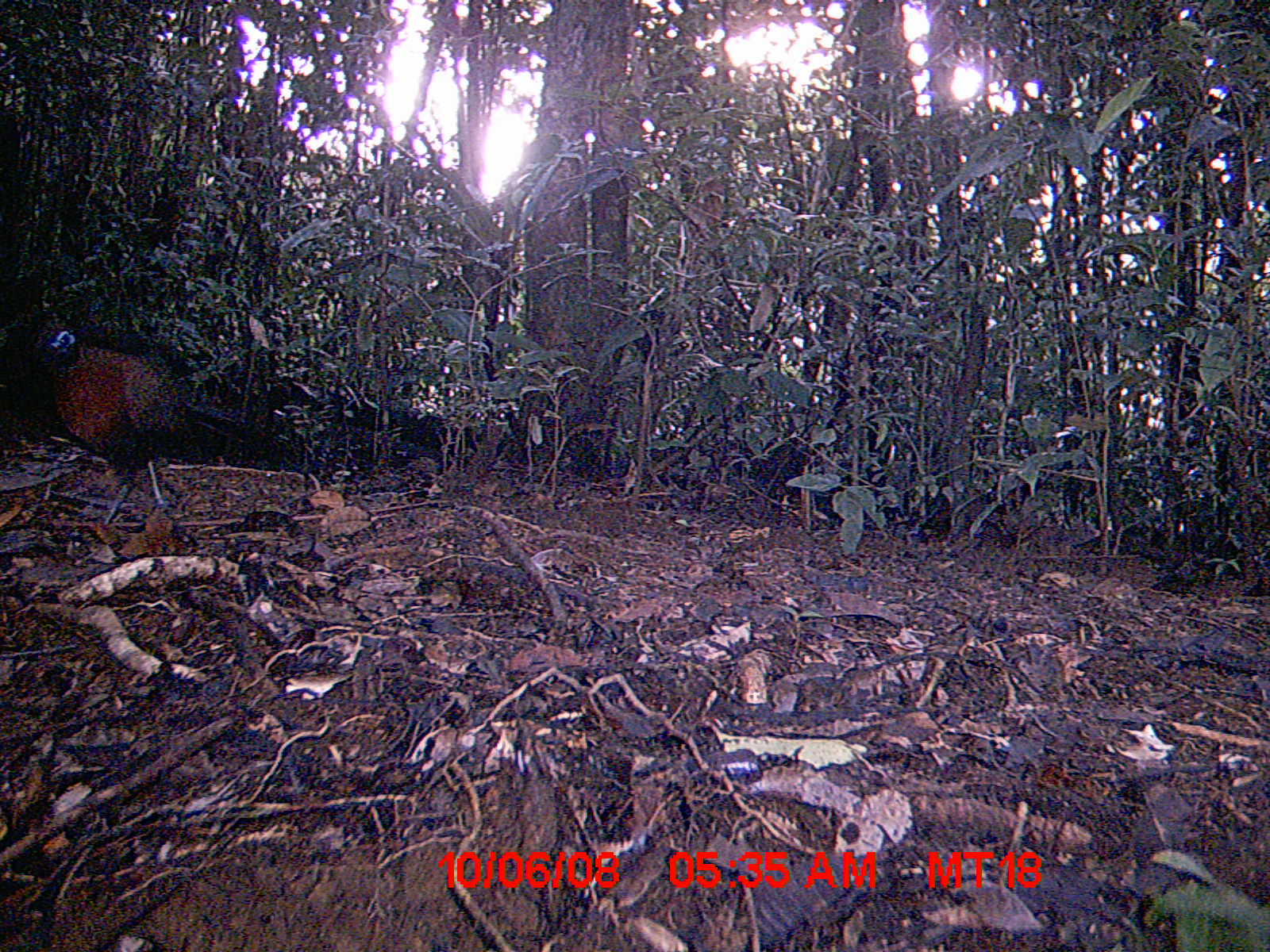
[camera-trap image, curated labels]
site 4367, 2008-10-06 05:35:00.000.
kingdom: Animalia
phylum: Chordata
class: Aves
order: Cuculiformes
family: Cuculidae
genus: Coua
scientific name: Coua serriana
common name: red-breasted coua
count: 1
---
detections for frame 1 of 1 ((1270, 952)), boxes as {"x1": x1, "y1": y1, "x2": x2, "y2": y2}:
coua serriana: {"x1": 33, "y1": 318, "x2": 272, "y2": 544}